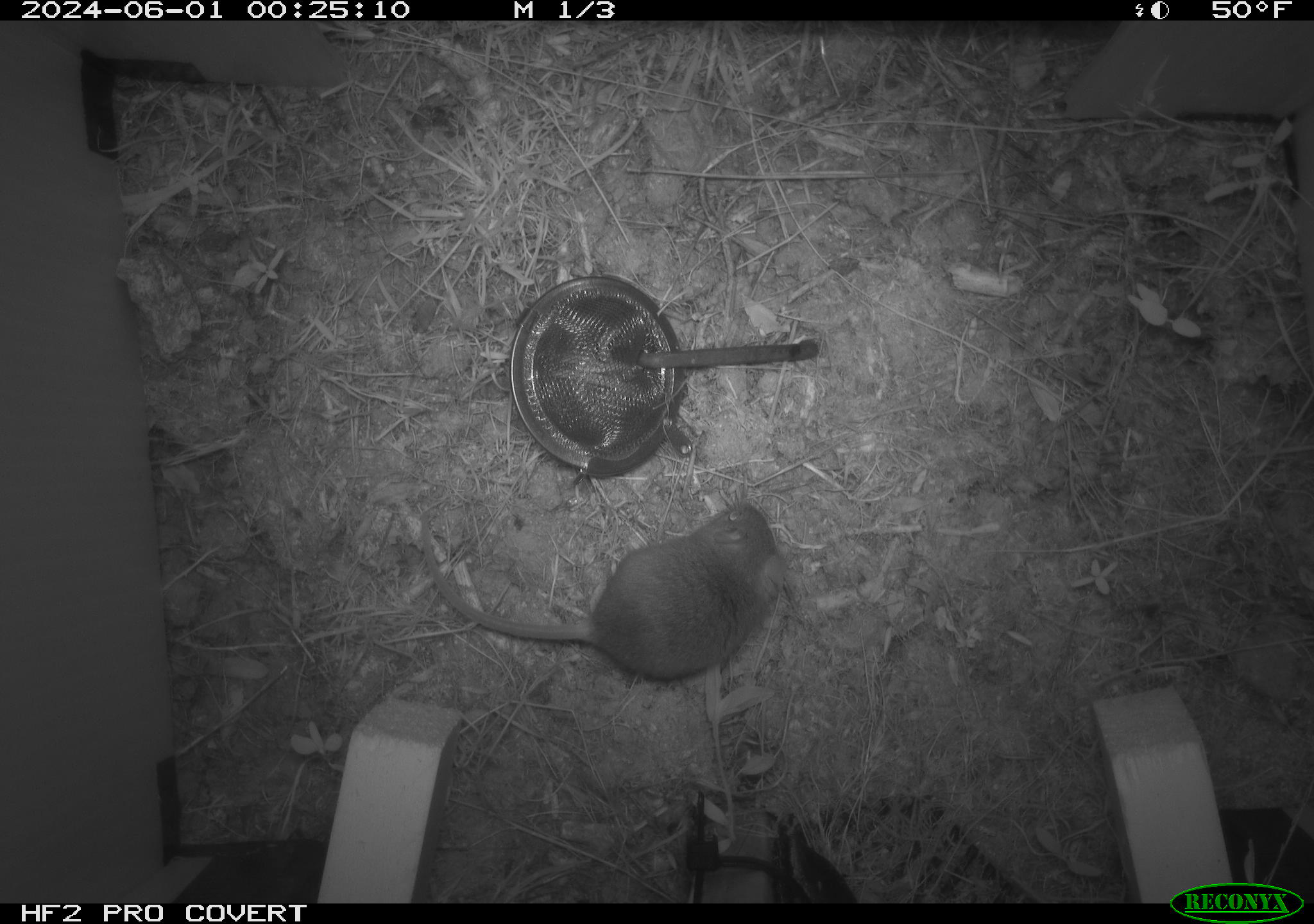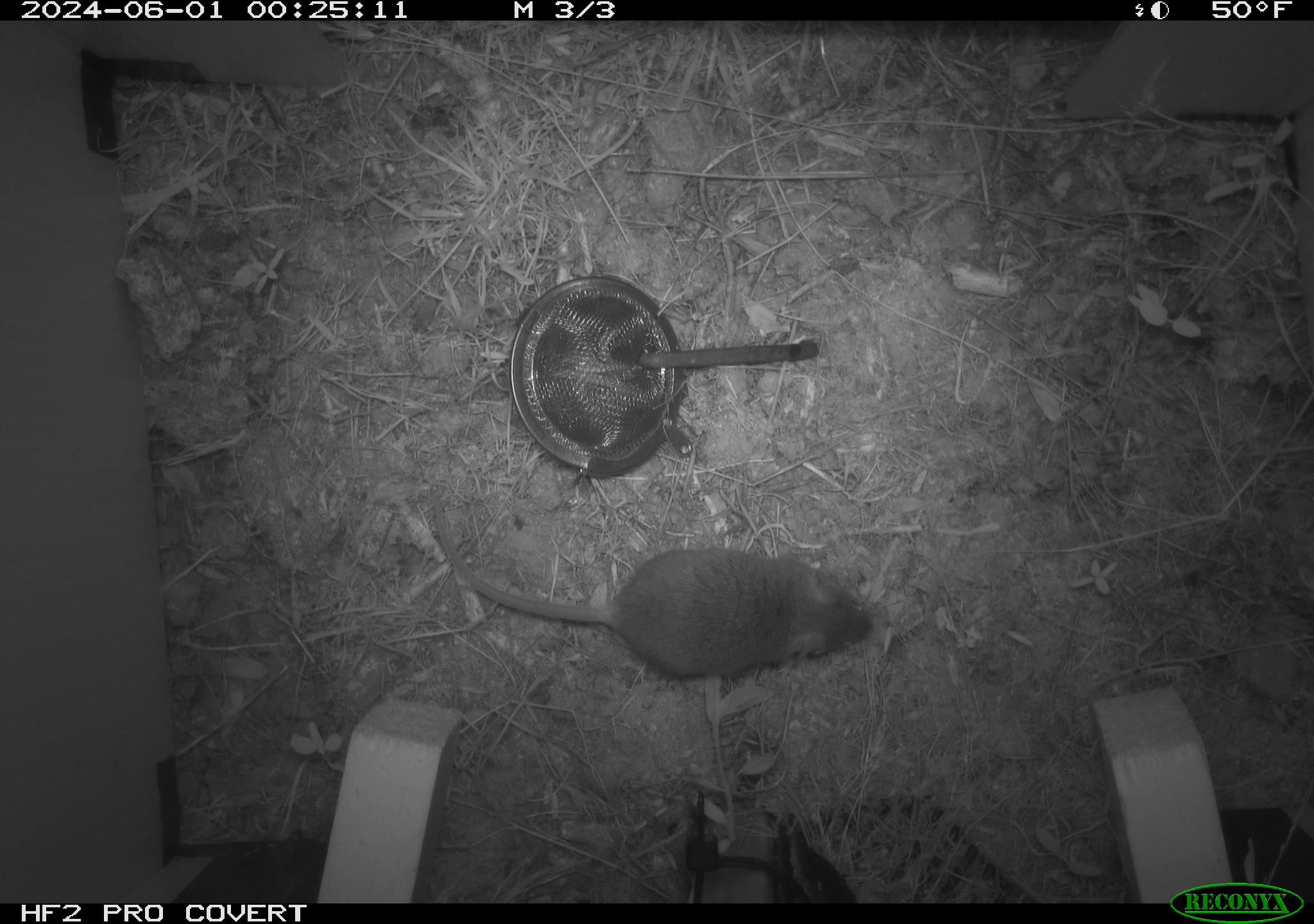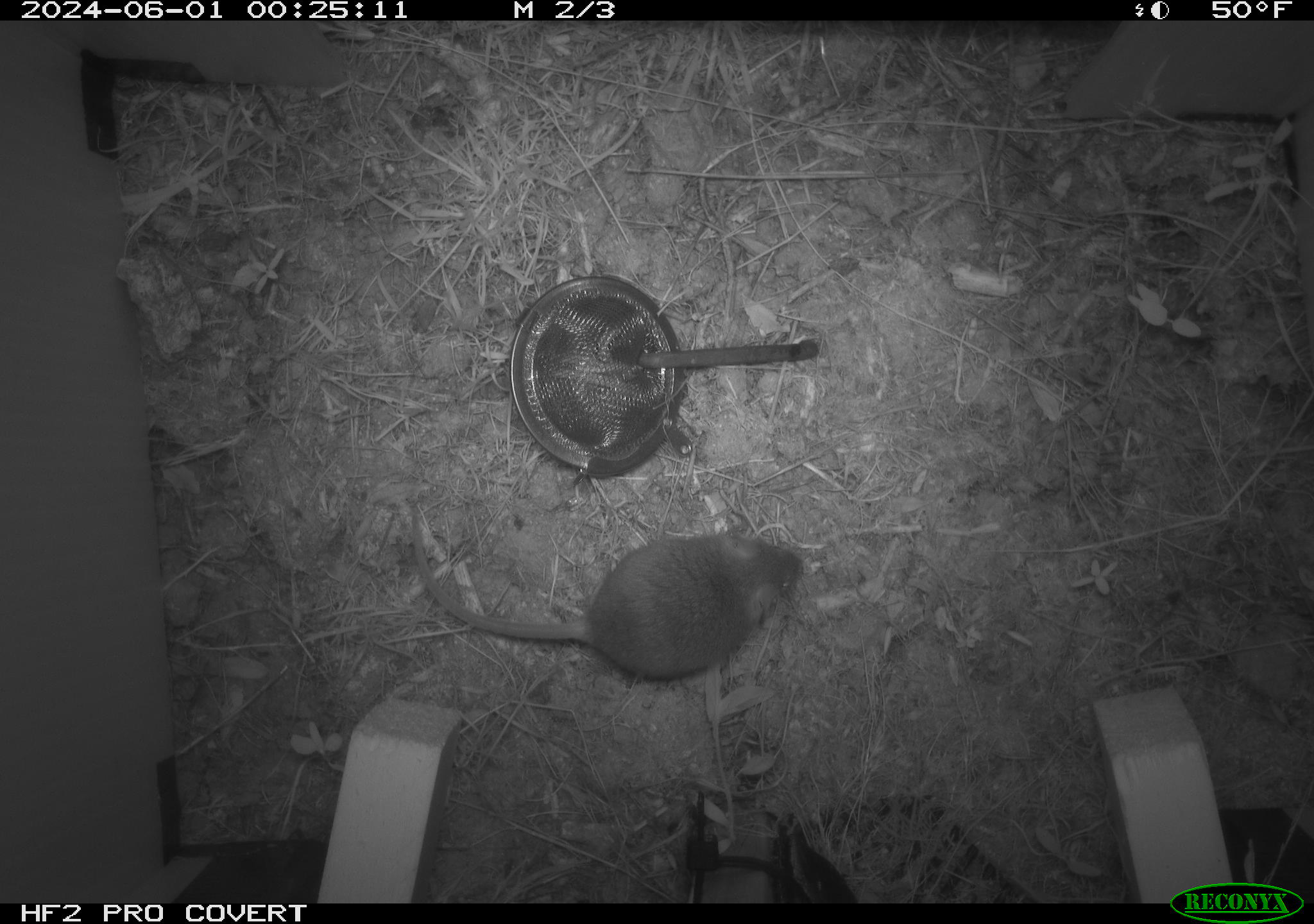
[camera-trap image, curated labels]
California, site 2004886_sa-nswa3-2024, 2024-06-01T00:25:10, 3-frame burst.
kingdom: Animalia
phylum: Chordata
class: Mammalia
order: Rodentia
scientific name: Rodentia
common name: rodent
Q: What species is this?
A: Rodent (Rodentia).